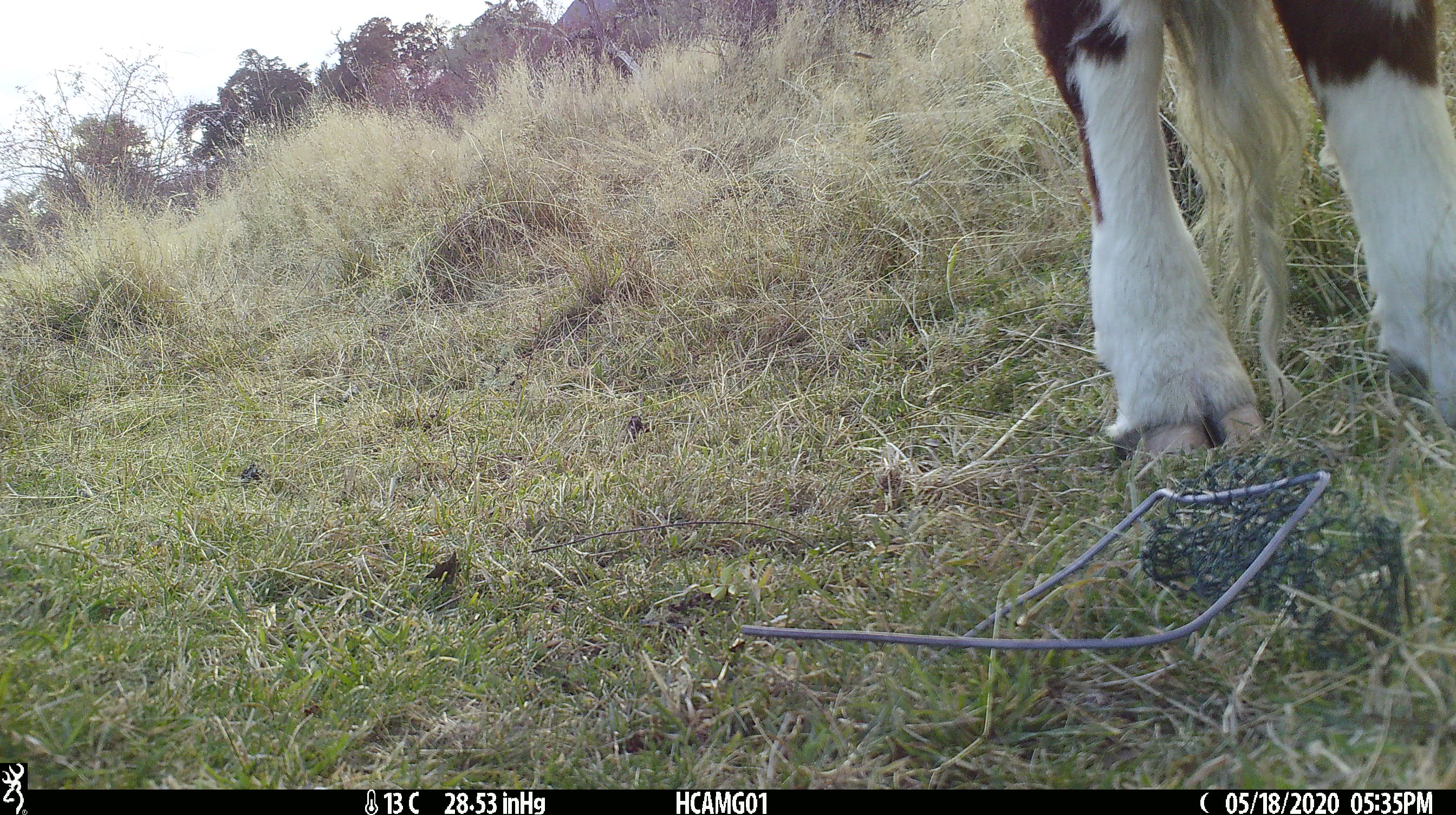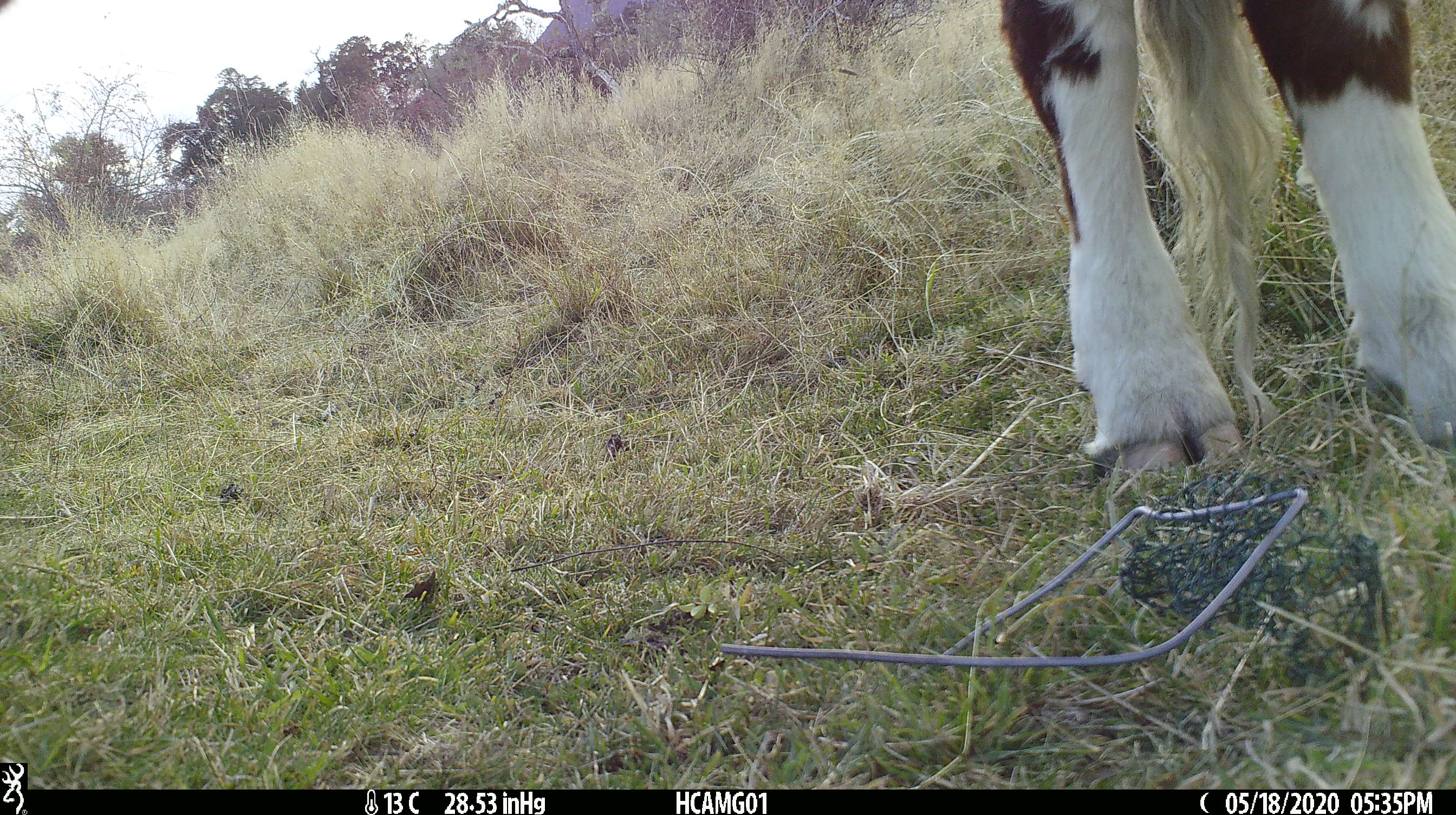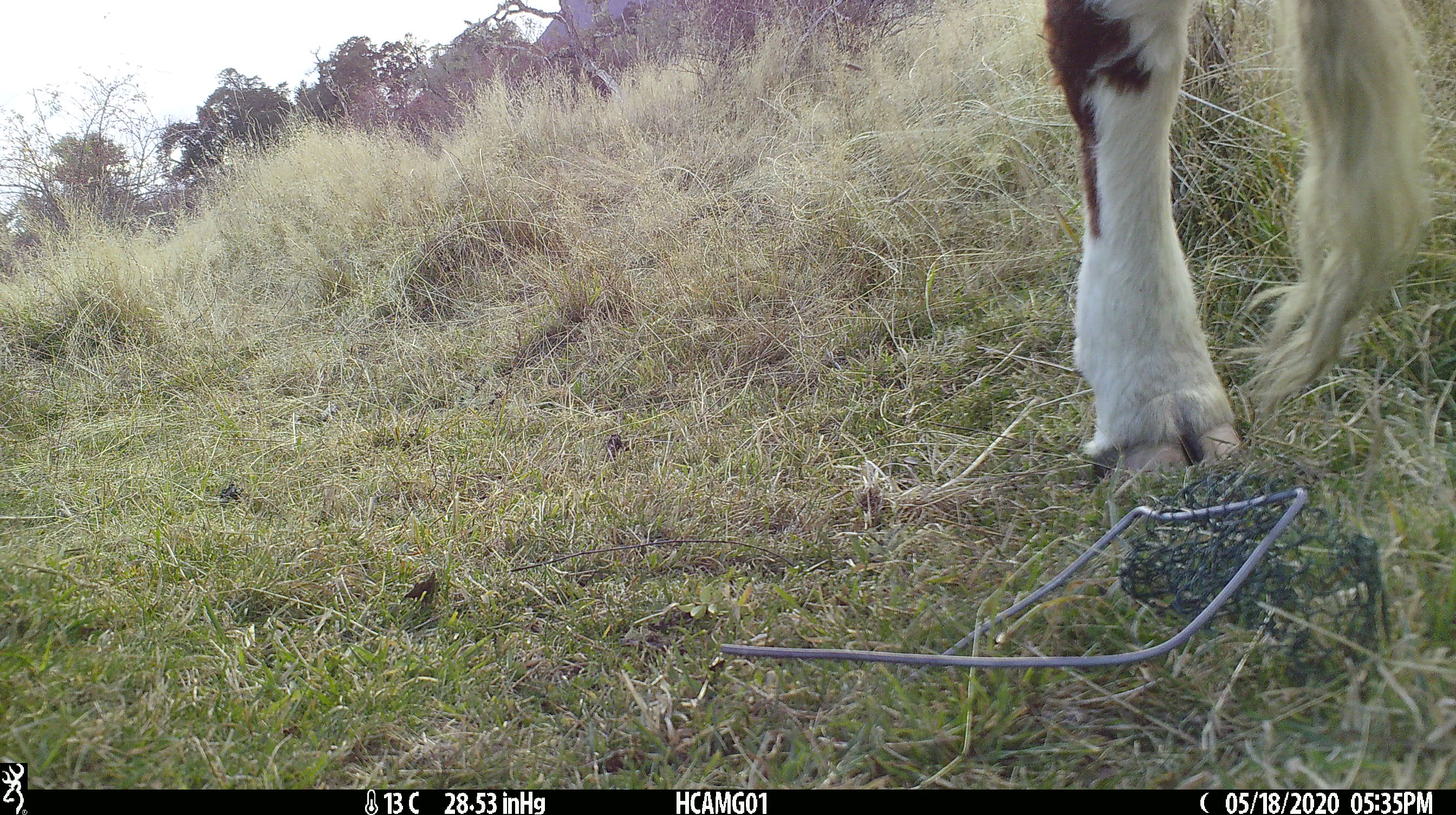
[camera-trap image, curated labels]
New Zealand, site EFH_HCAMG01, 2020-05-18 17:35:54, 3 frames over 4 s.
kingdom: Animalia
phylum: Chordata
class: Mammalia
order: Artiodactyla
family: Bovidae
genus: Bos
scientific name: Bos taurus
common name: domestic cow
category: cow